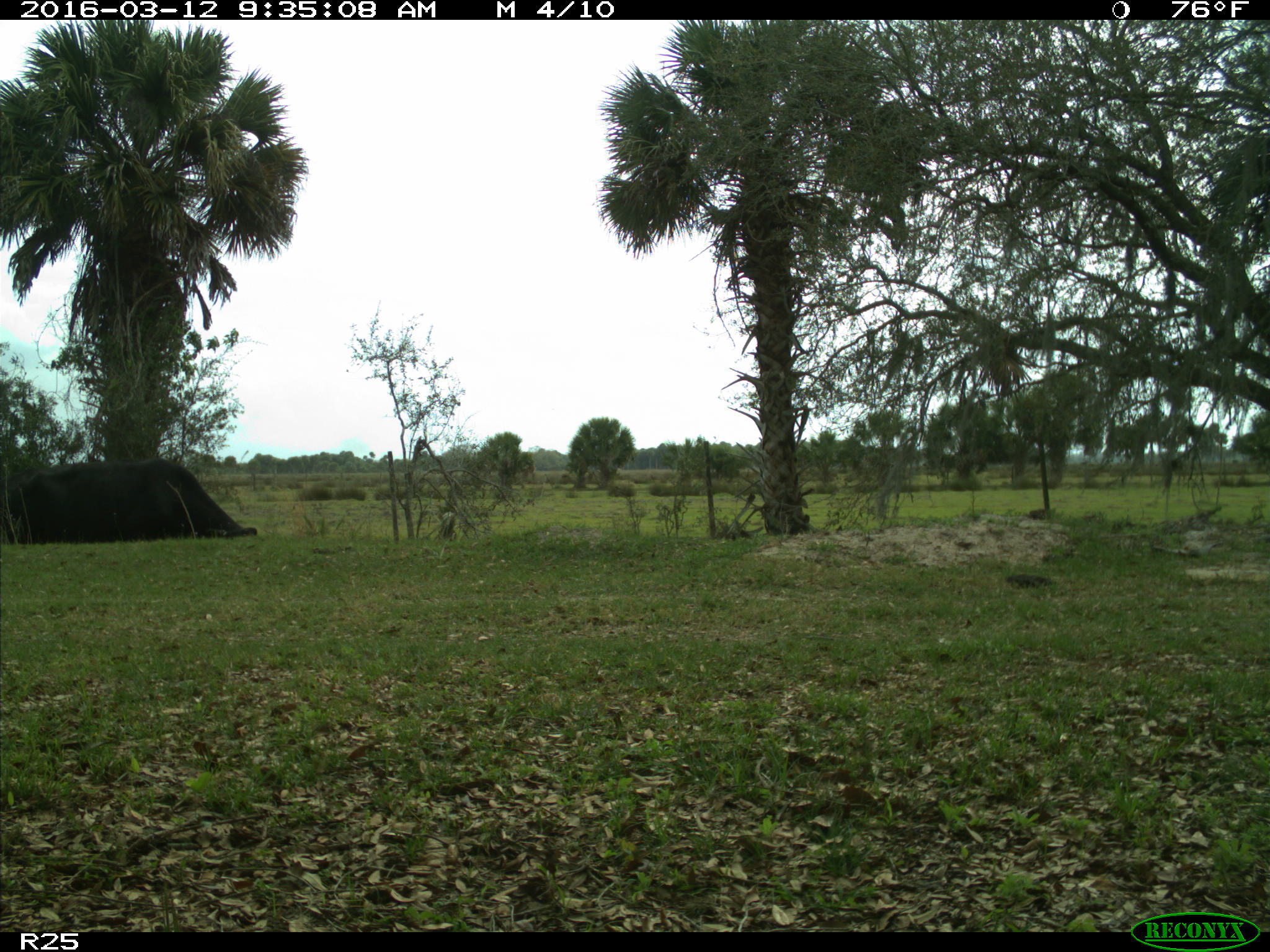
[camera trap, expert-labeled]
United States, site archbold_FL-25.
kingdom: Animalia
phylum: Chordata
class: Mammalia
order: Artiodactyla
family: Bovidae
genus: Bos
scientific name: Bos taurus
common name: domestic cow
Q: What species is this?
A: Bos taurus (domestic cow).